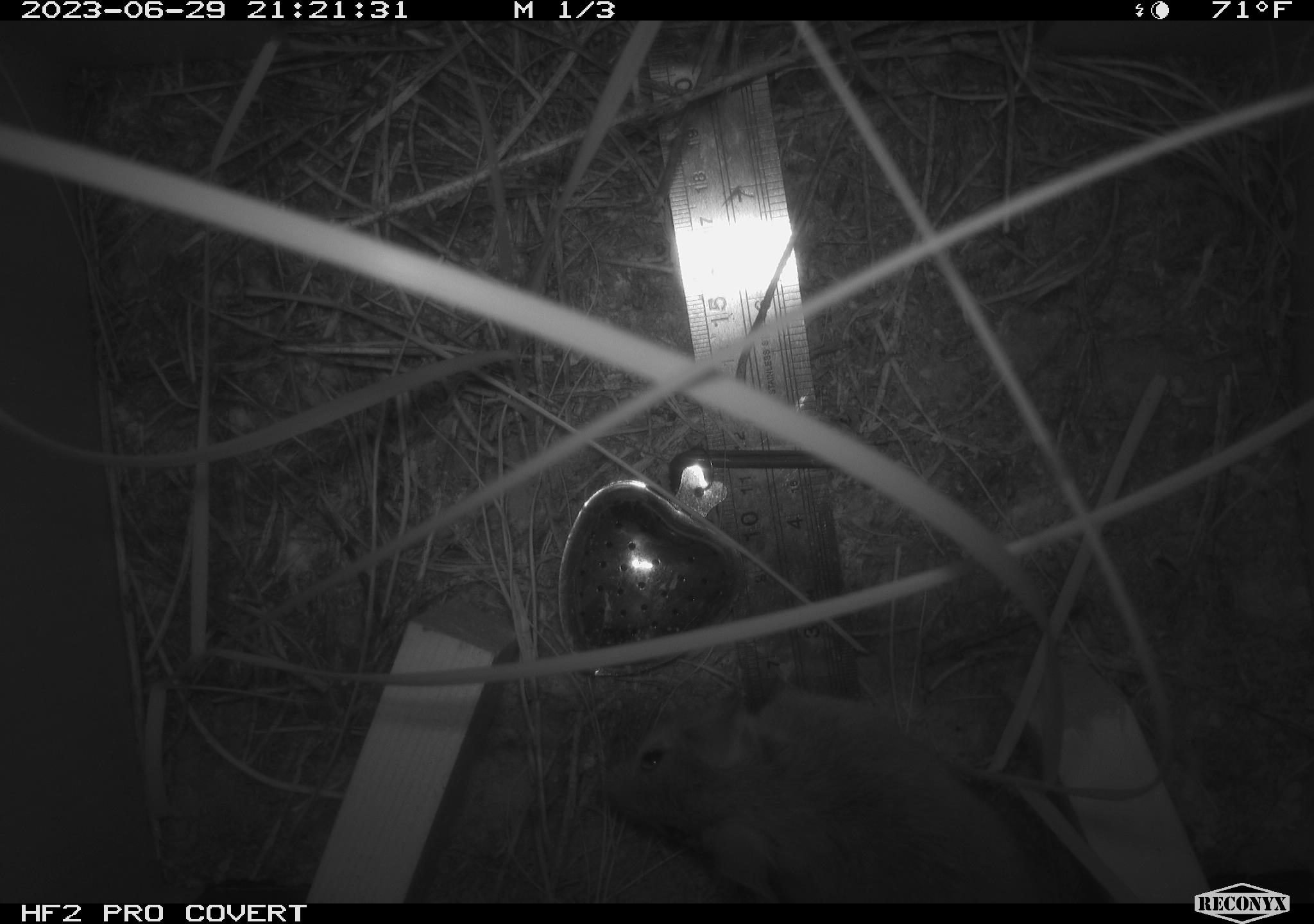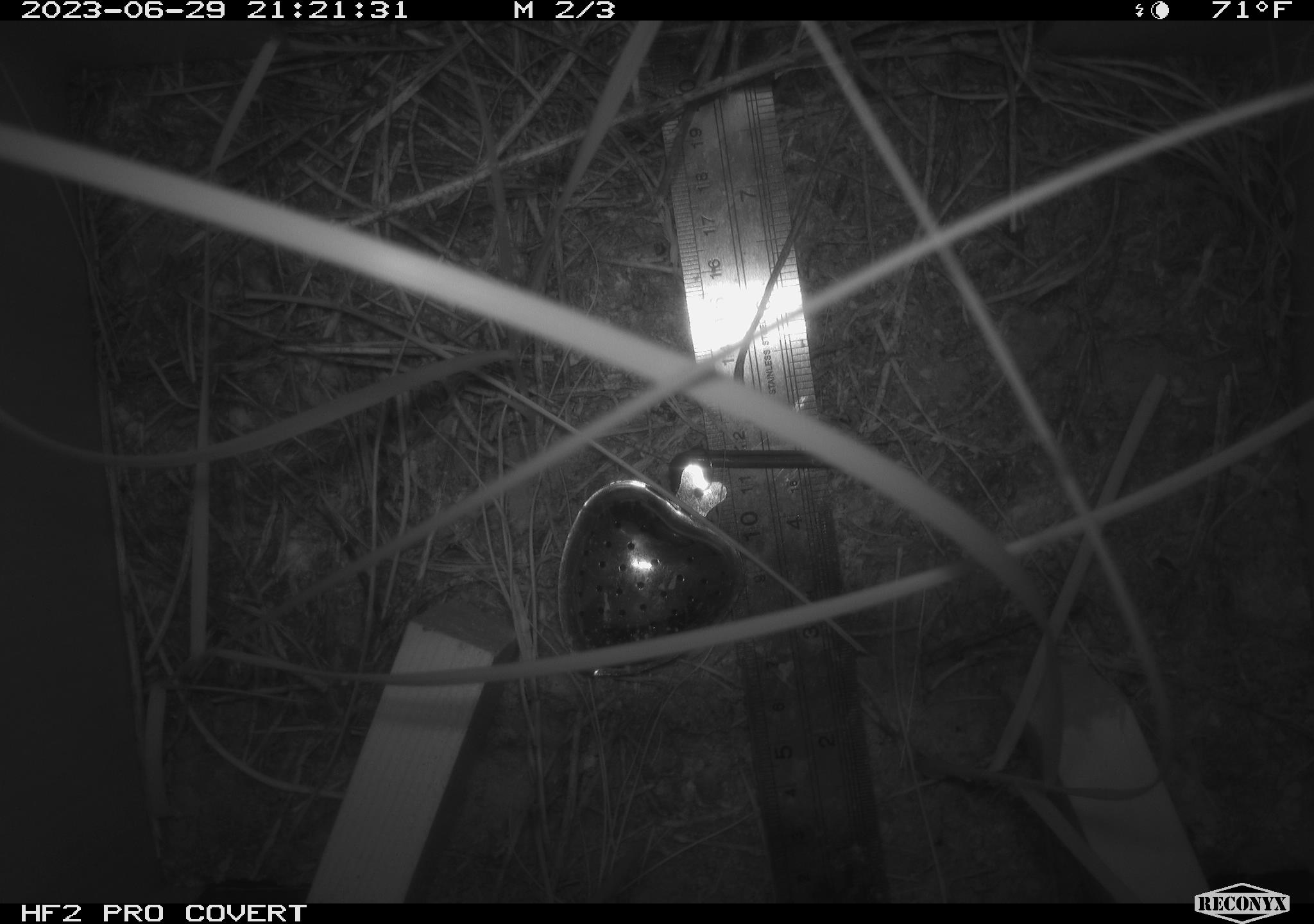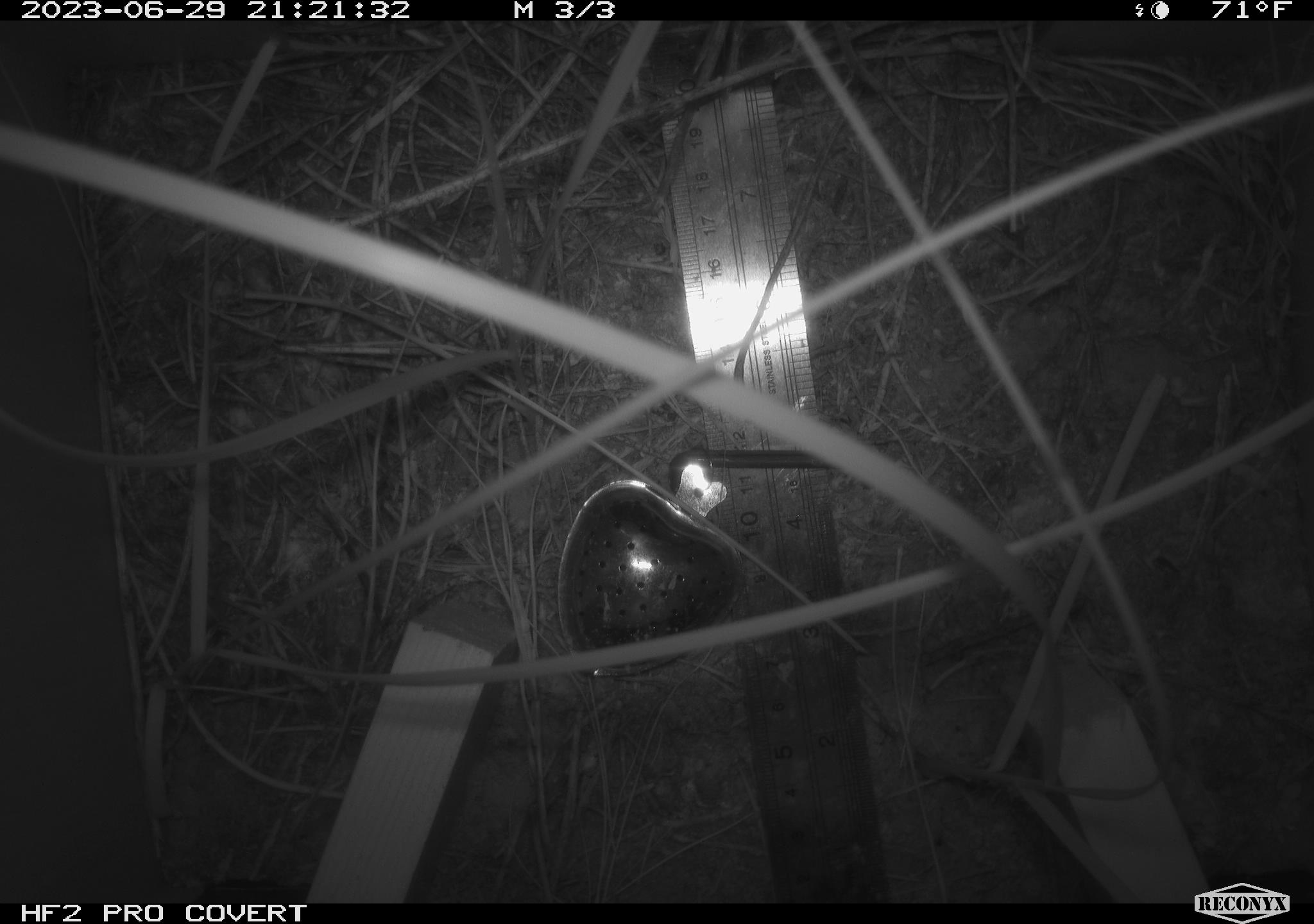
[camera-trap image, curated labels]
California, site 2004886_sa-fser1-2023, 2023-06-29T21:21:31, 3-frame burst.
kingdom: Animalia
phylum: Chordata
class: Mammalia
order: Rodentia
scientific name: Rodentia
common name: mouse species